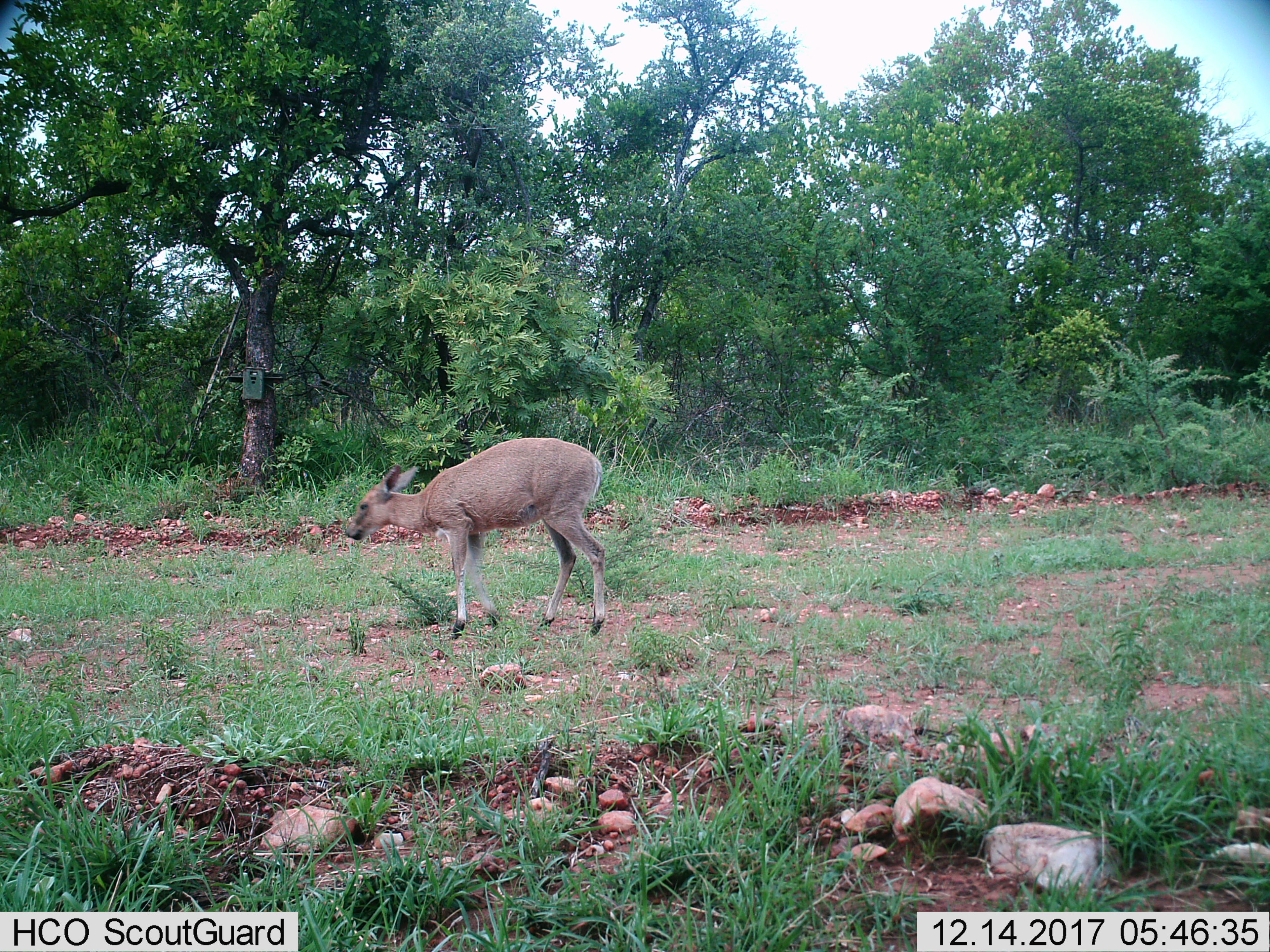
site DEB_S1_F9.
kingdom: Animalia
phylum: Chordata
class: Mammalia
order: Artiodactyla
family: Bovidae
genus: Sylvicapra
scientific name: Sylvicapra grimmia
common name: common duiker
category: duikercommongrey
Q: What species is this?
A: Duikercommongrey (common duiker) (Sylvicapra grimmia).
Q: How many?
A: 1.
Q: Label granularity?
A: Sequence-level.